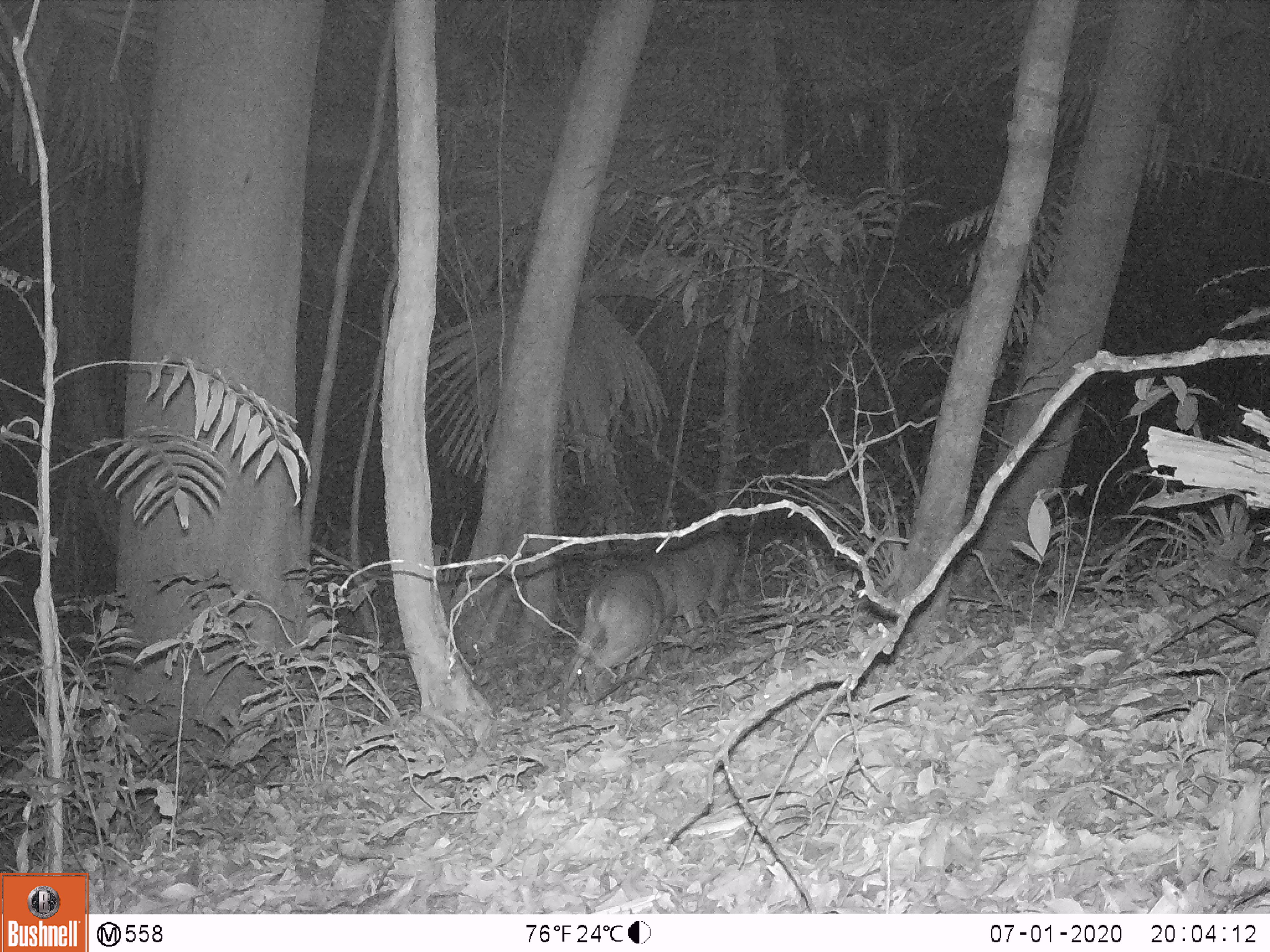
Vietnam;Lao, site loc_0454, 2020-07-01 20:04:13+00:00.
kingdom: Animalia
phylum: Chordata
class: Mammalia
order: Artiodactyla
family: Cervidae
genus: Muntiacus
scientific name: Muntiacus vuquangensis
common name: large-antlered muntjac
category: large antlered muntjac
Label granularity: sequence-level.